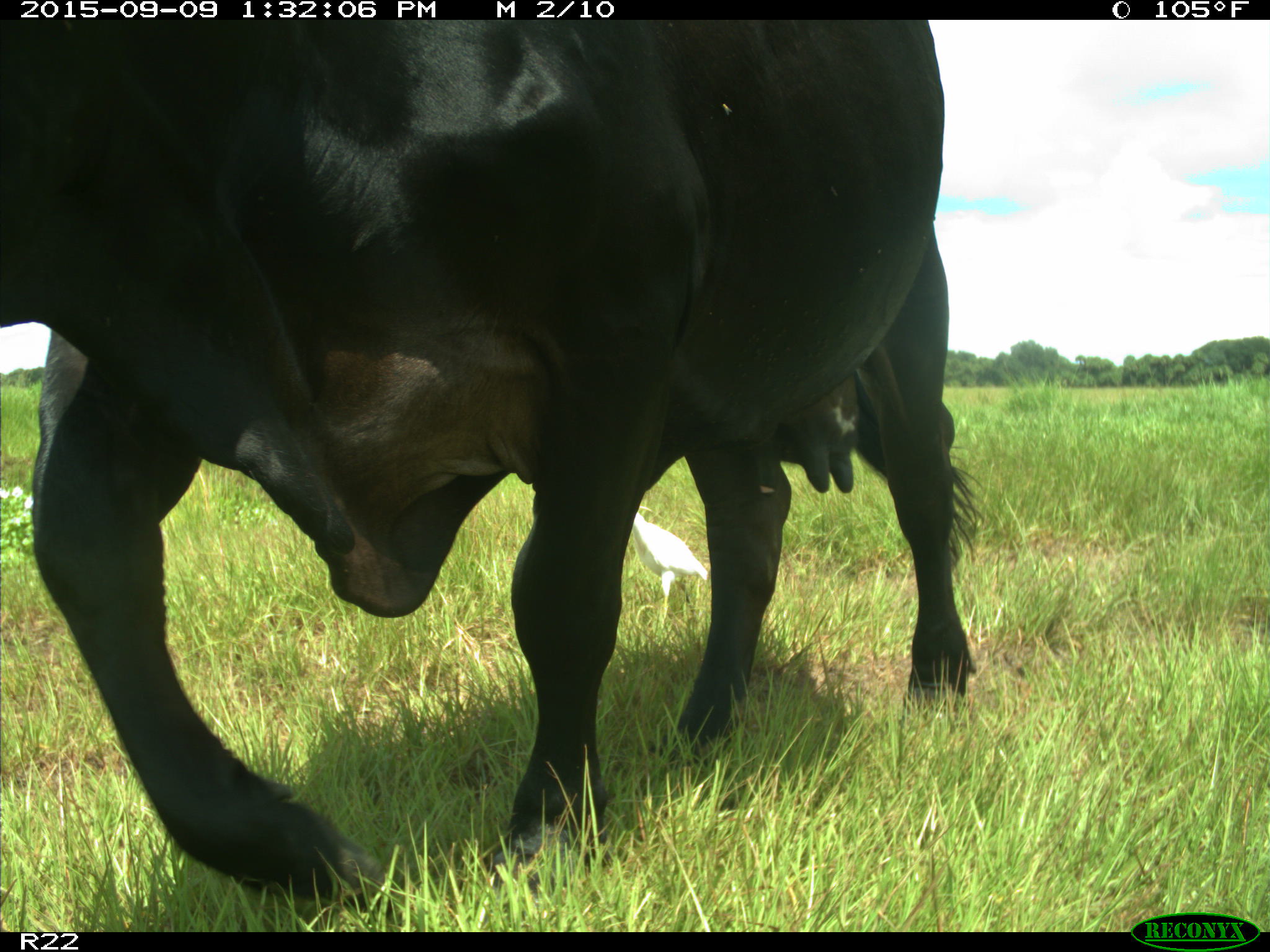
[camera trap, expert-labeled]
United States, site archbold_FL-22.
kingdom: Animalia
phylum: Chordata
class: Mammalia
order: Artiodactyla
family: Bovidae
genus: Bos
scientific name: Bos taurus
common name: domestic cow